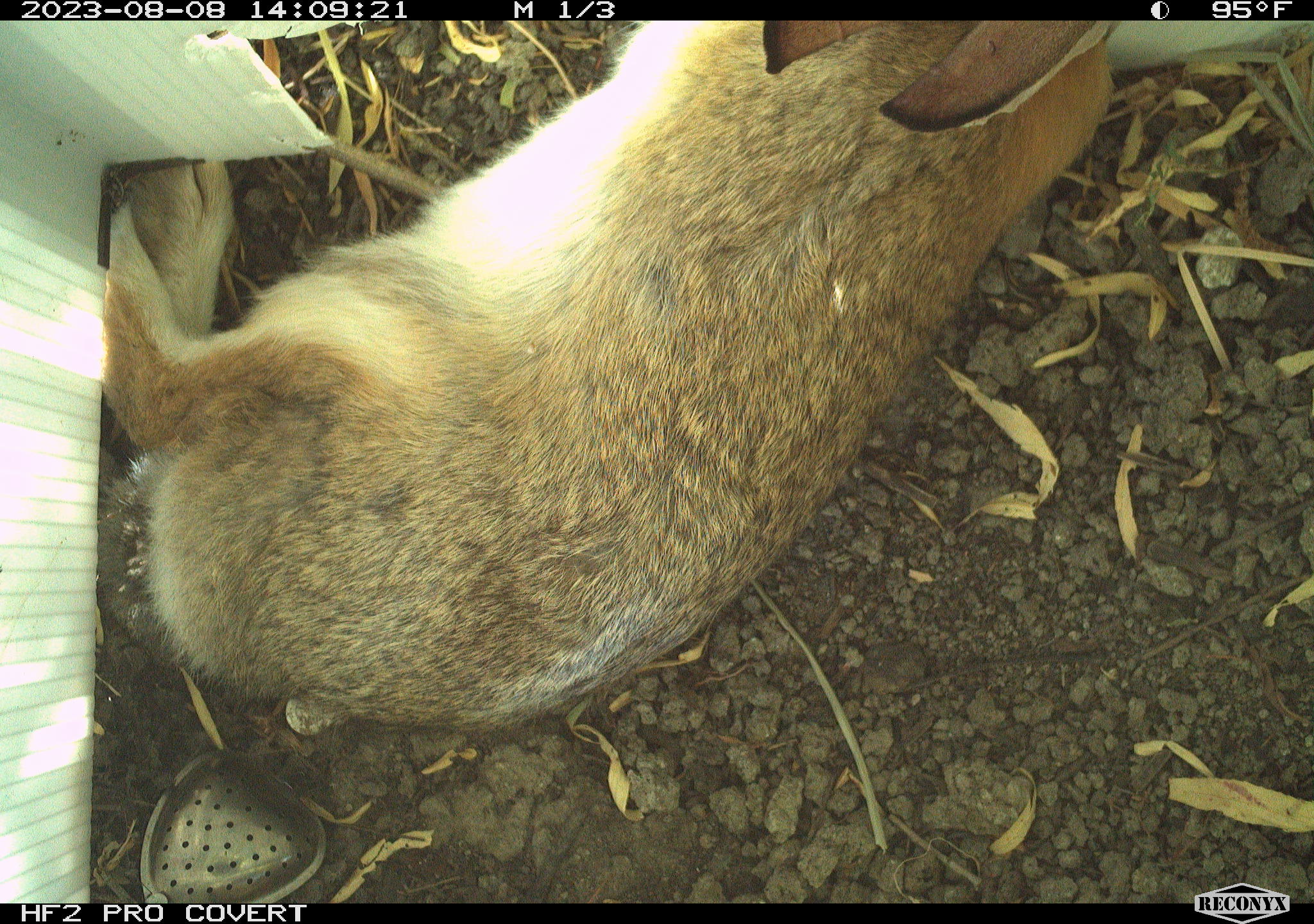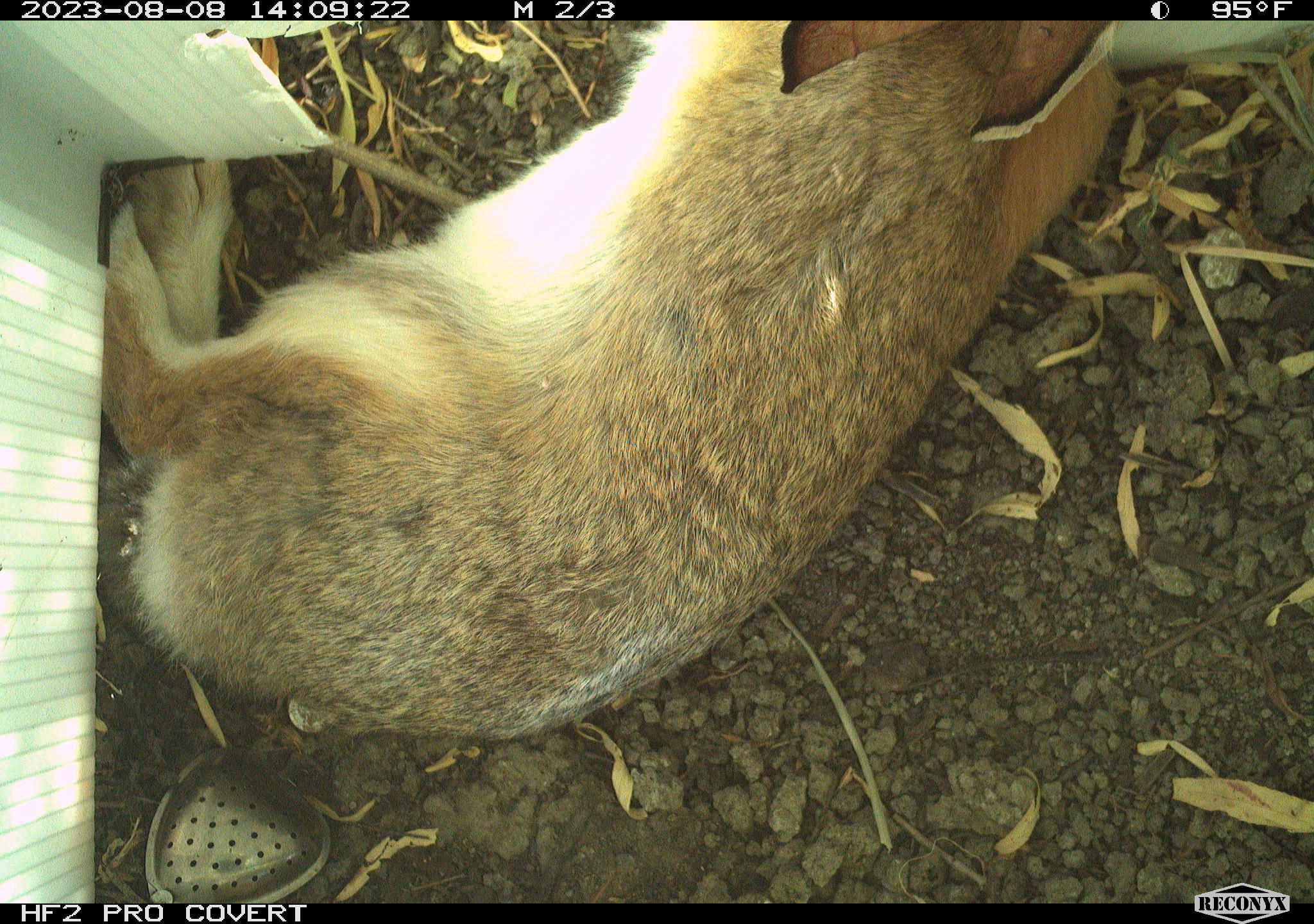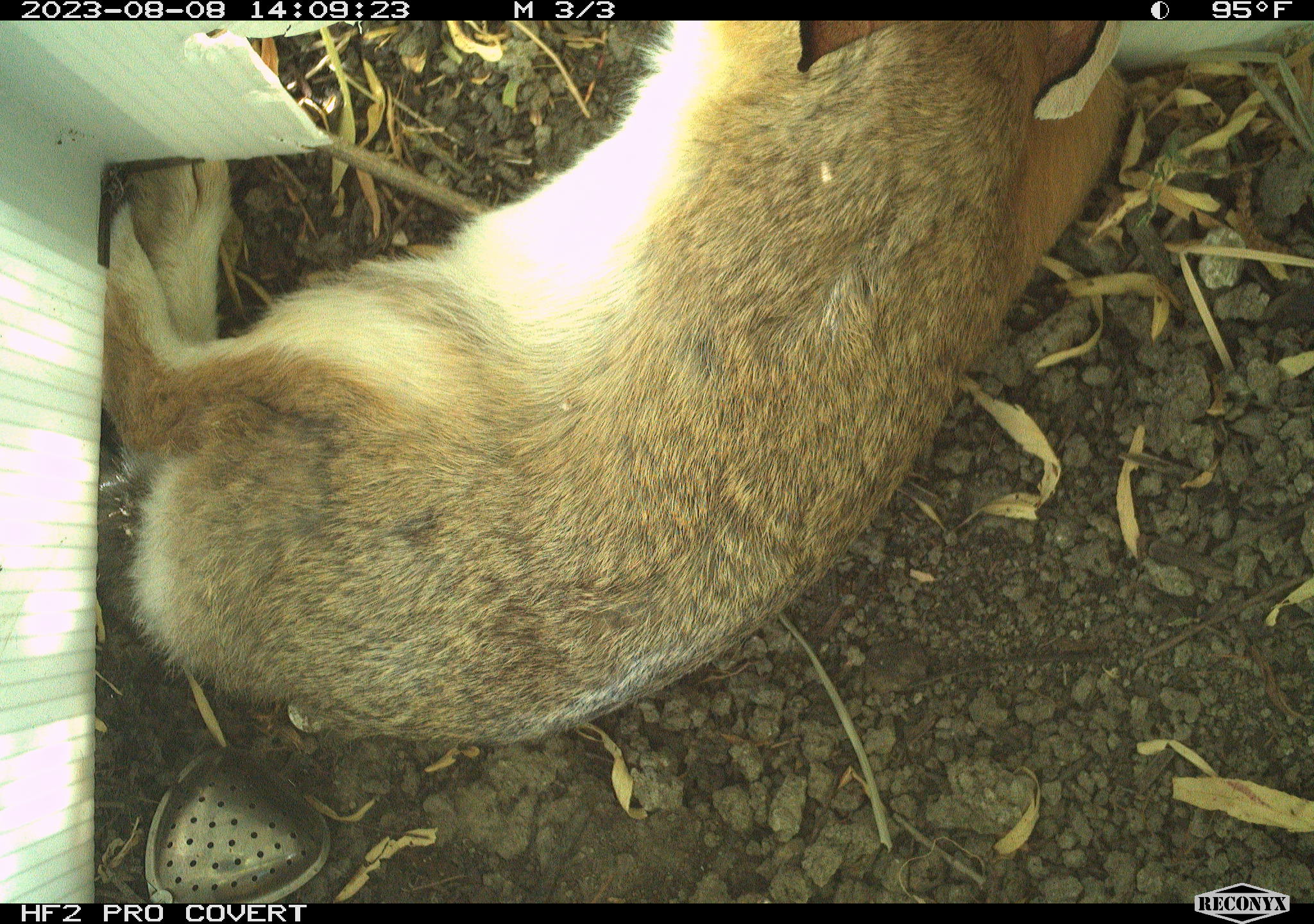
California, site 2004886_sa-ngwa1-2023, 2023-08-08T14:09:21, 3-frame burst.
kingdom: Animalia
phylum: Chordata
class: Mammalia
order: Lagomorpha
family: Leporidae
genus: Sylvilagus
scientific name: Sylvilagus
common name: cottontail rabbits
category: sylvilagus species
Sylvilagus species (cottontail rabbits) (Sylvilagus).